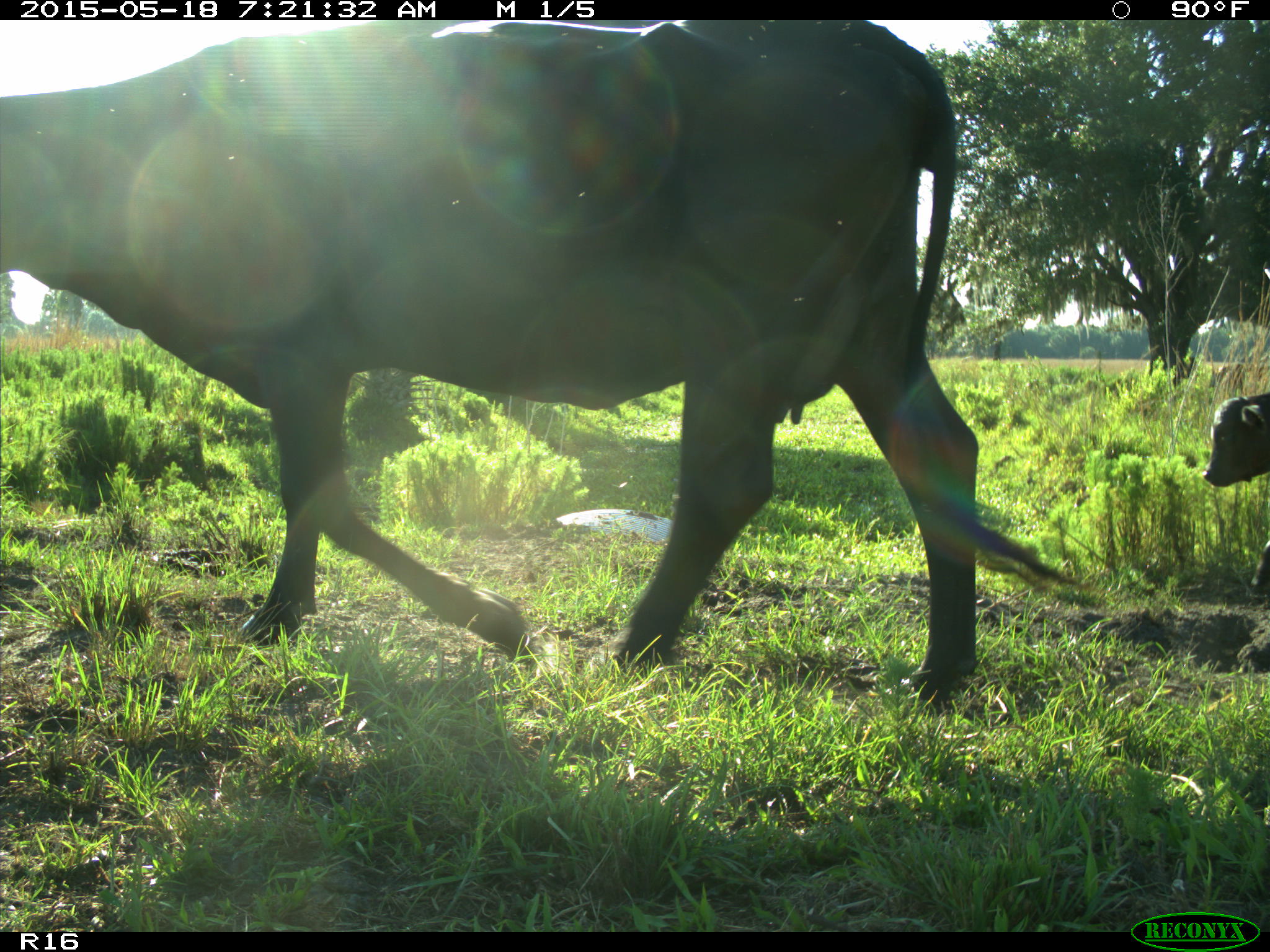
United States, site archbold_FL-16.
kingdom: Animalia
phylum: Chordata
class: Mammalia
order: Artiodactyla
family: Bovidae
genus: Bos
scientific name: Bos taurus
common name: domestic cow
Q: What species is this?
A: Bos taurus (domestic cow).